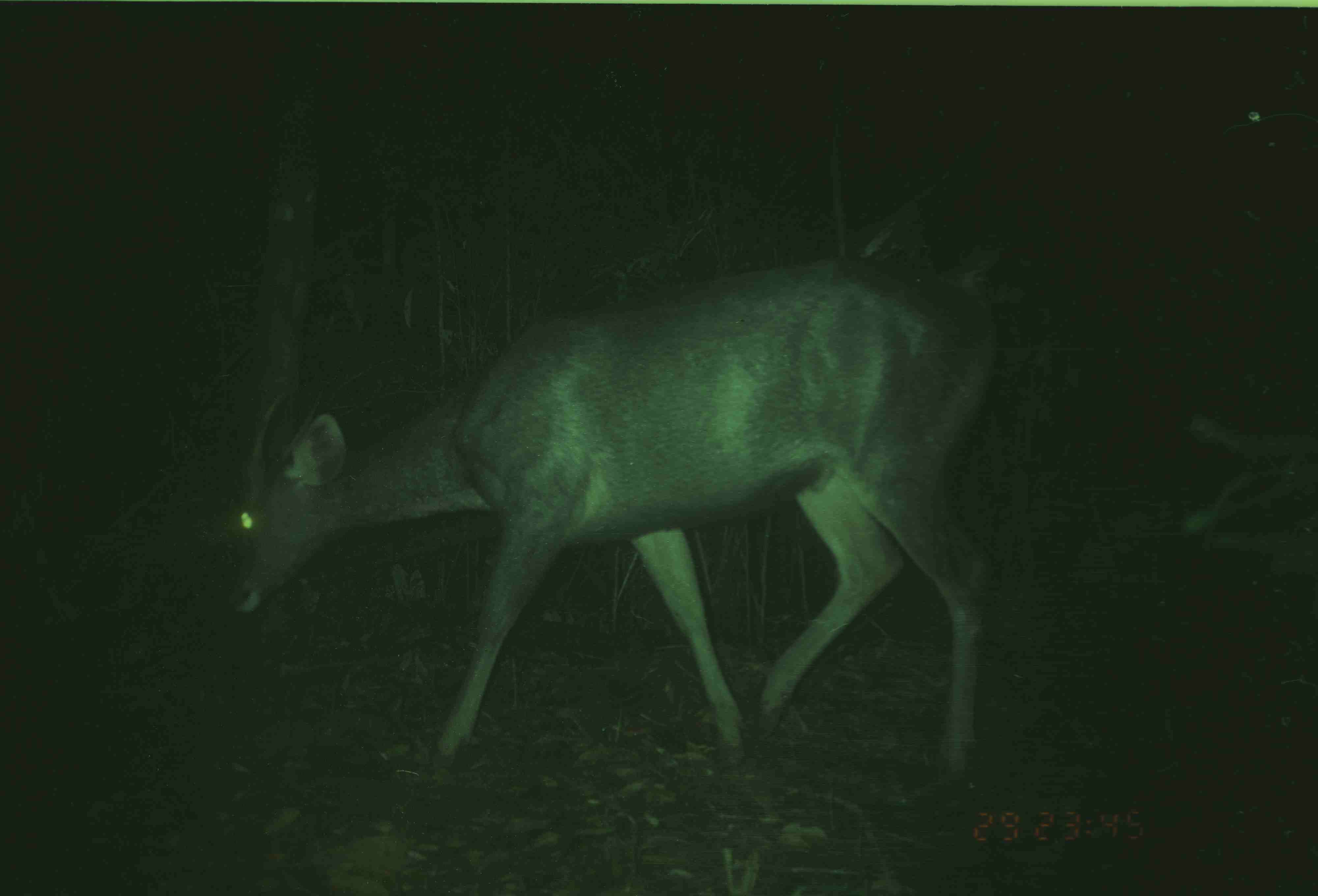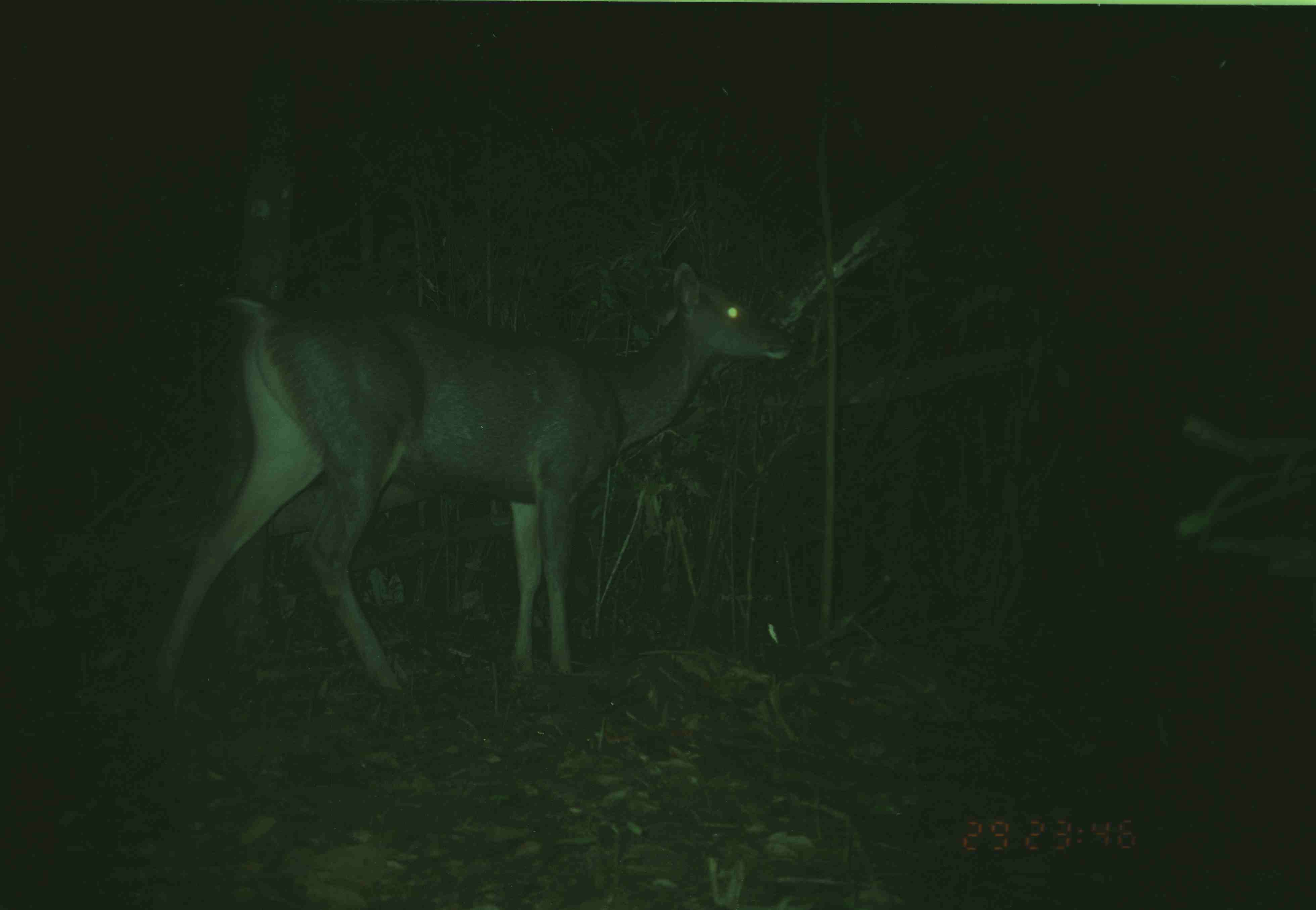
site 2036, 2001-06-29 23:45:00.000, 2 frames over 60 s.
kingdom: Animalia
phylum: Chordata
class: Mammalia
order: Artiodactyla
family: Cervidae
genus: Rusa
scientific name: Rusa unicolor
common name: sambar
Rusa unicolor (sambar), count 1.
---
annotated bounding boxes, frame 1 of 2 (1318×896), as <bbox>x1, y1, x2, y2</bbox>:
rusa unicolor: <bbox>218, 256, 995, 774</bbox>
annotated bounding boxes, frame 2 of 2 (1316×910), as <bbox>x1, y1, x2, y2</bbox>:
rusa unicolor: <bbox>145, 260, 796, 713</bbox>